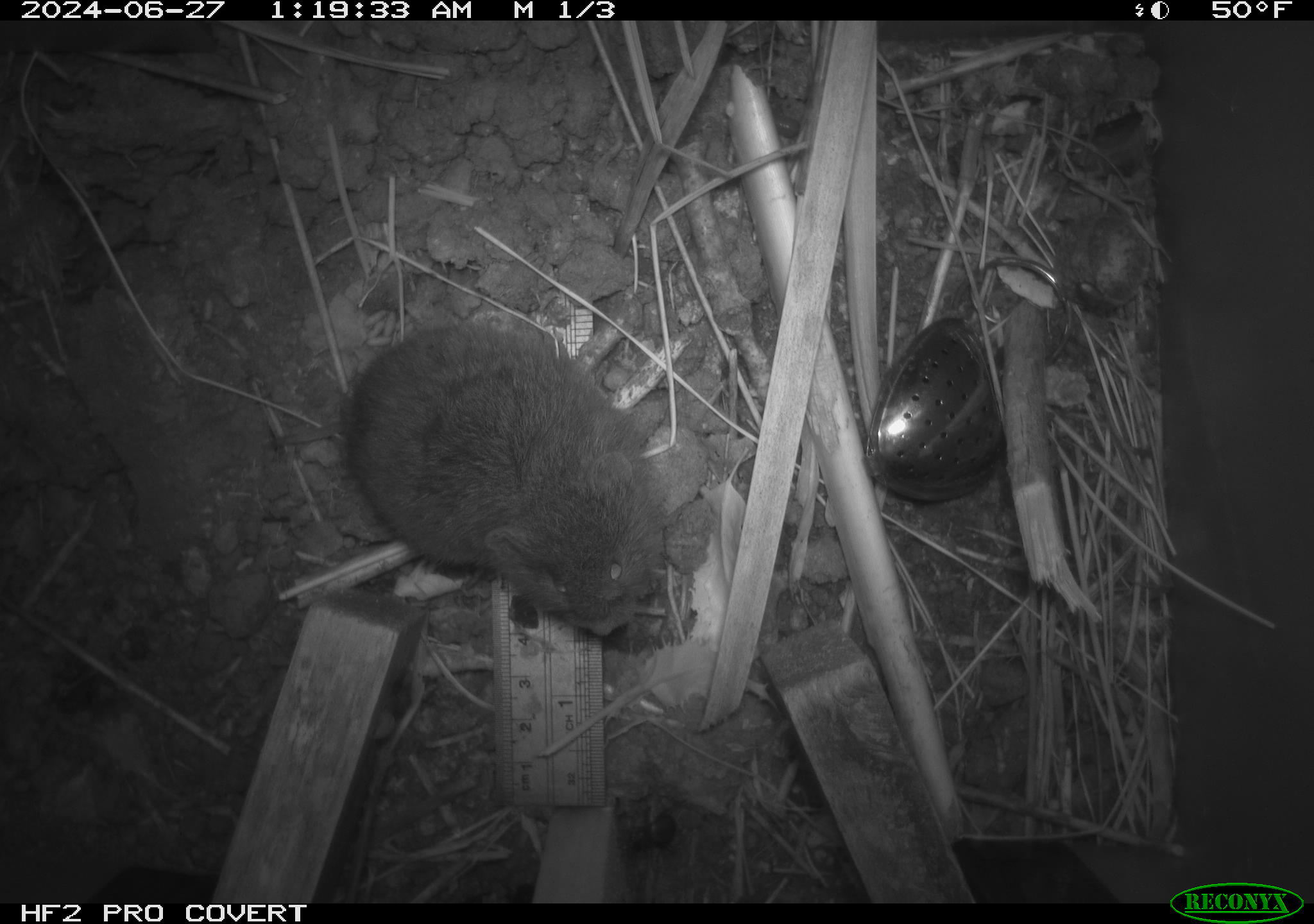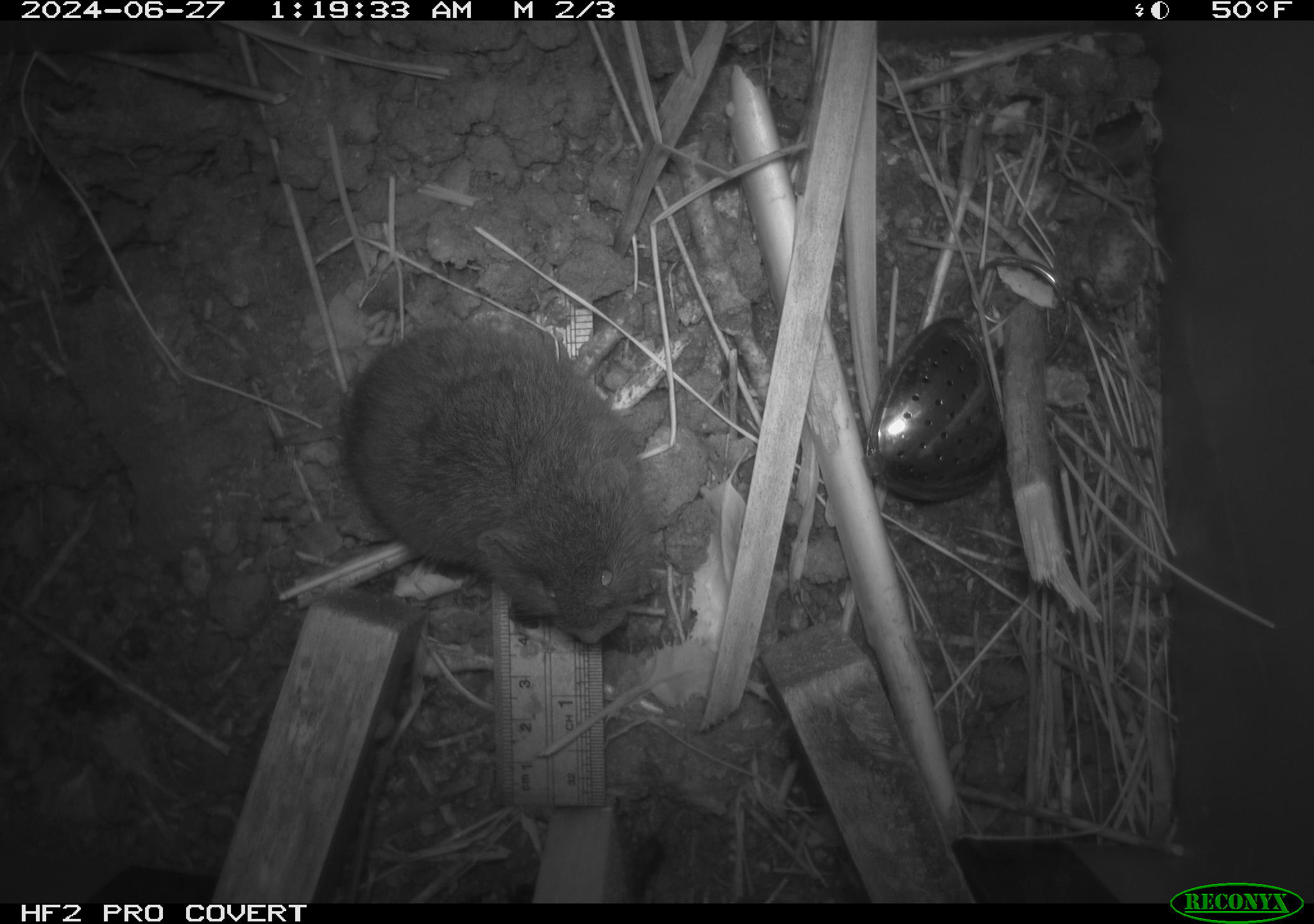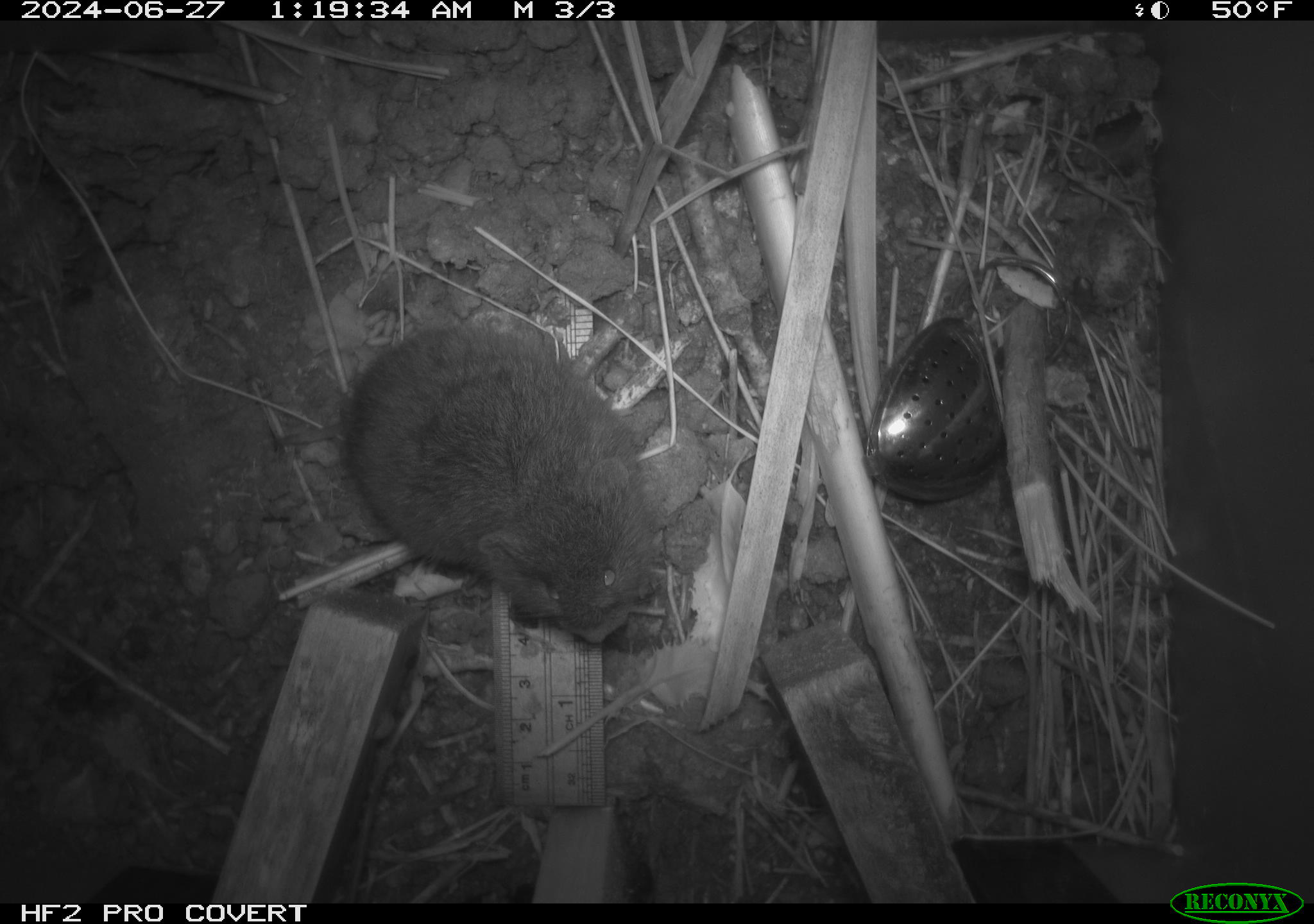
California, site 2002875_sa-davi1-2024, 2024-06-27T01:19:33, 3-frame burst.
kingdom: Animalia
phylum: Chordata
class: Mammalia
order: Rodentia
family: Cricetidae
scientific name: Arvicolinae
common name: voles, lemmings, and muskrats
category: arvicolinae subfamily